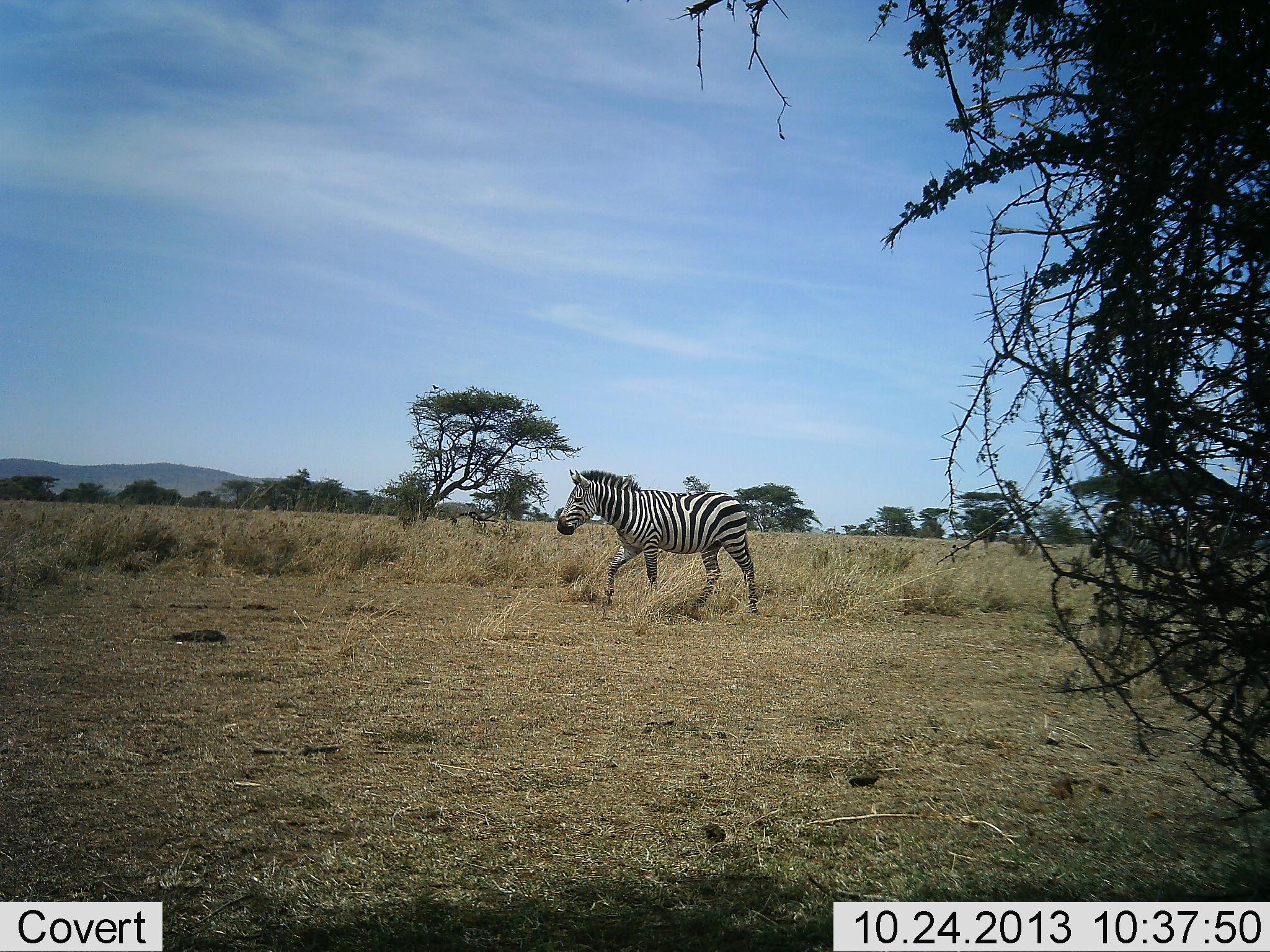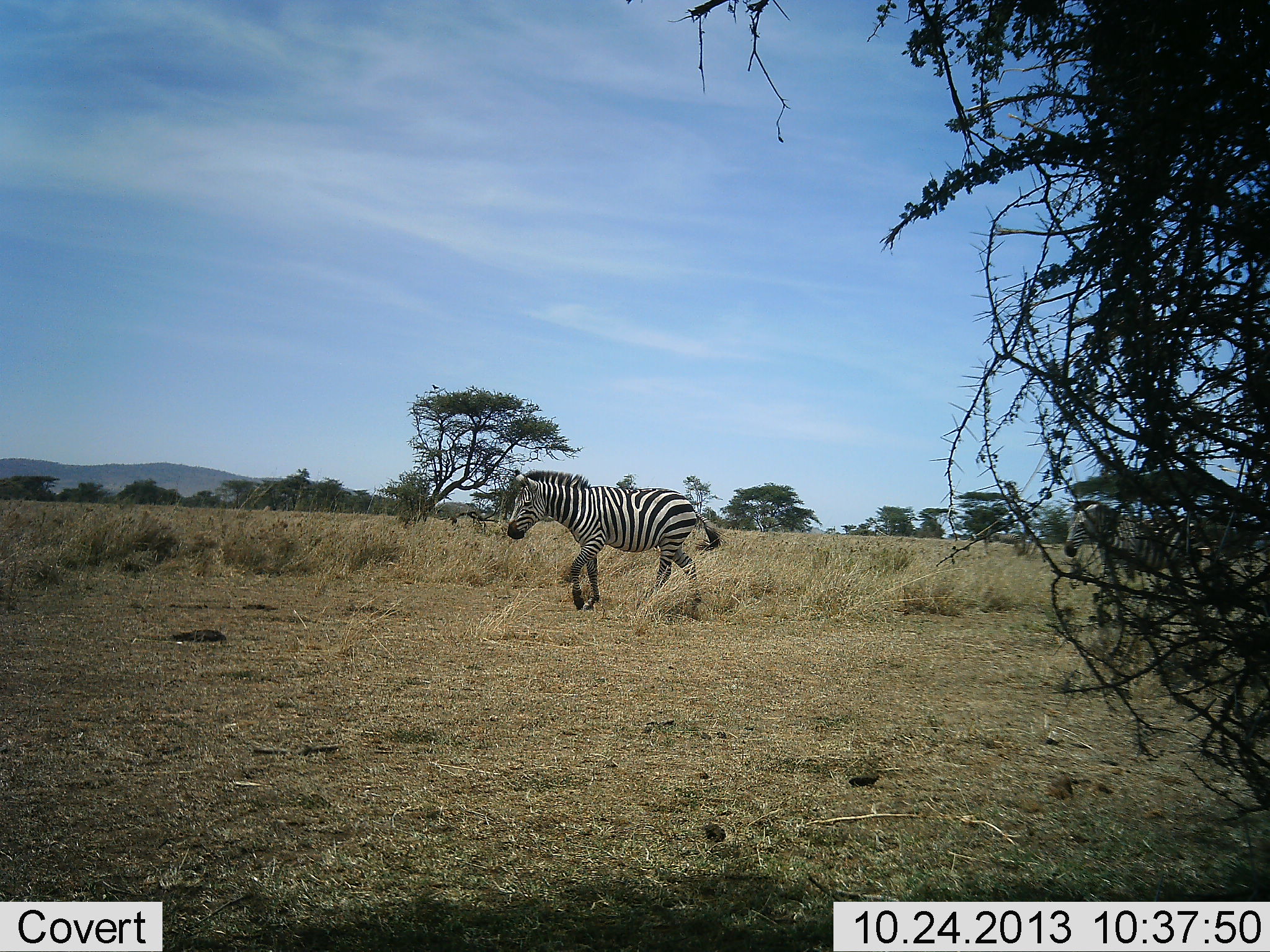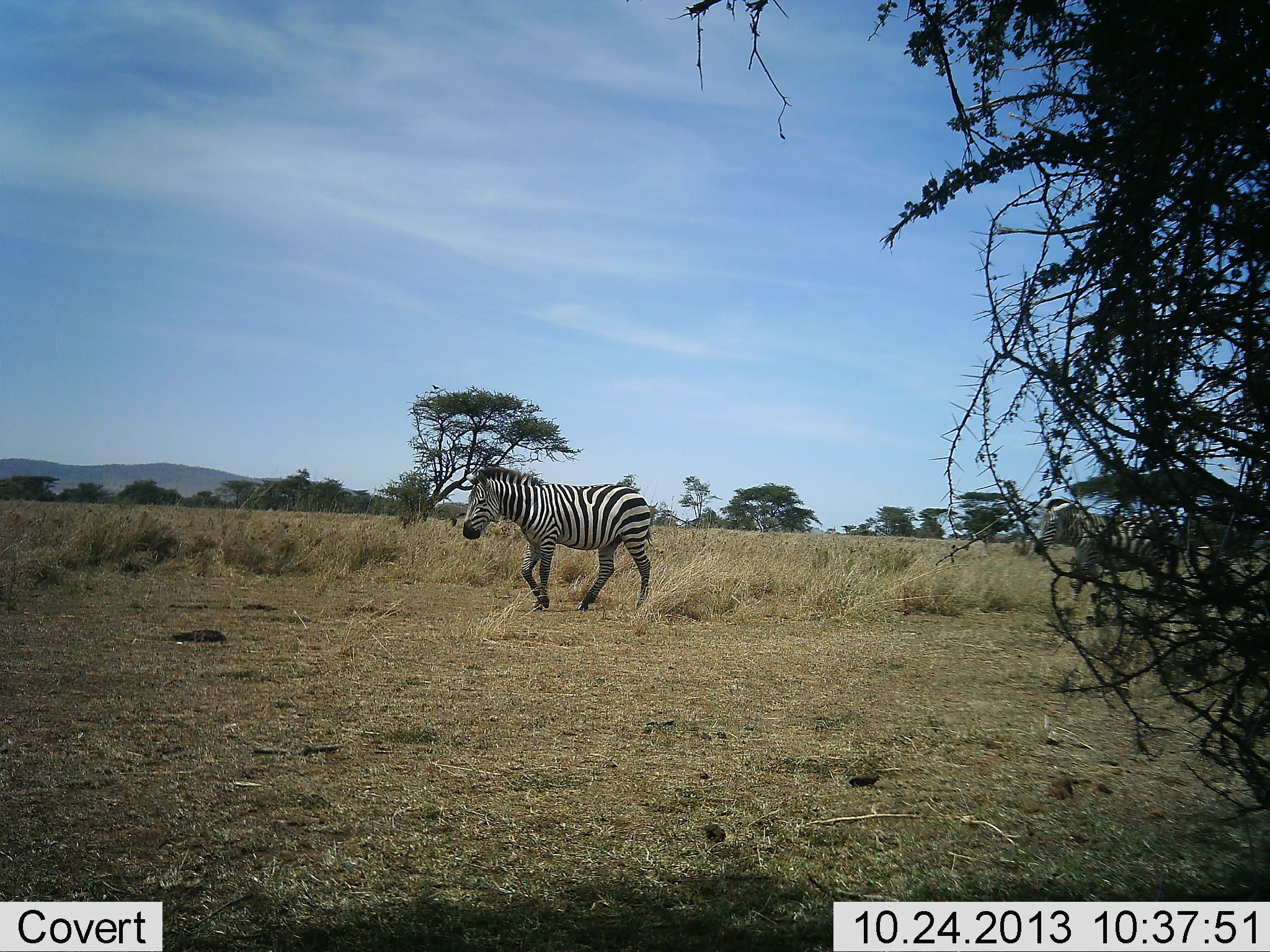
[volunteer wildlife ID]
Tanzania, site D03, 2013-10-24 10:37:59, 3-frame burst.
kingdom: Animalia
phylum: Chordata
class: Mammalia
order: Perissodactyla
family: Equidae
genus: Equus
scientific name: Equus quagga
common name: plains zebra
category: zebra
Zebra (plains zebra) (Equus quagga), count 2. Behavior (volunteer vote fractions): standing 0%, resting 0%, moving 100%, interacting 0%. Young present (vote fraction): 0%. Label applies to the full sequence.